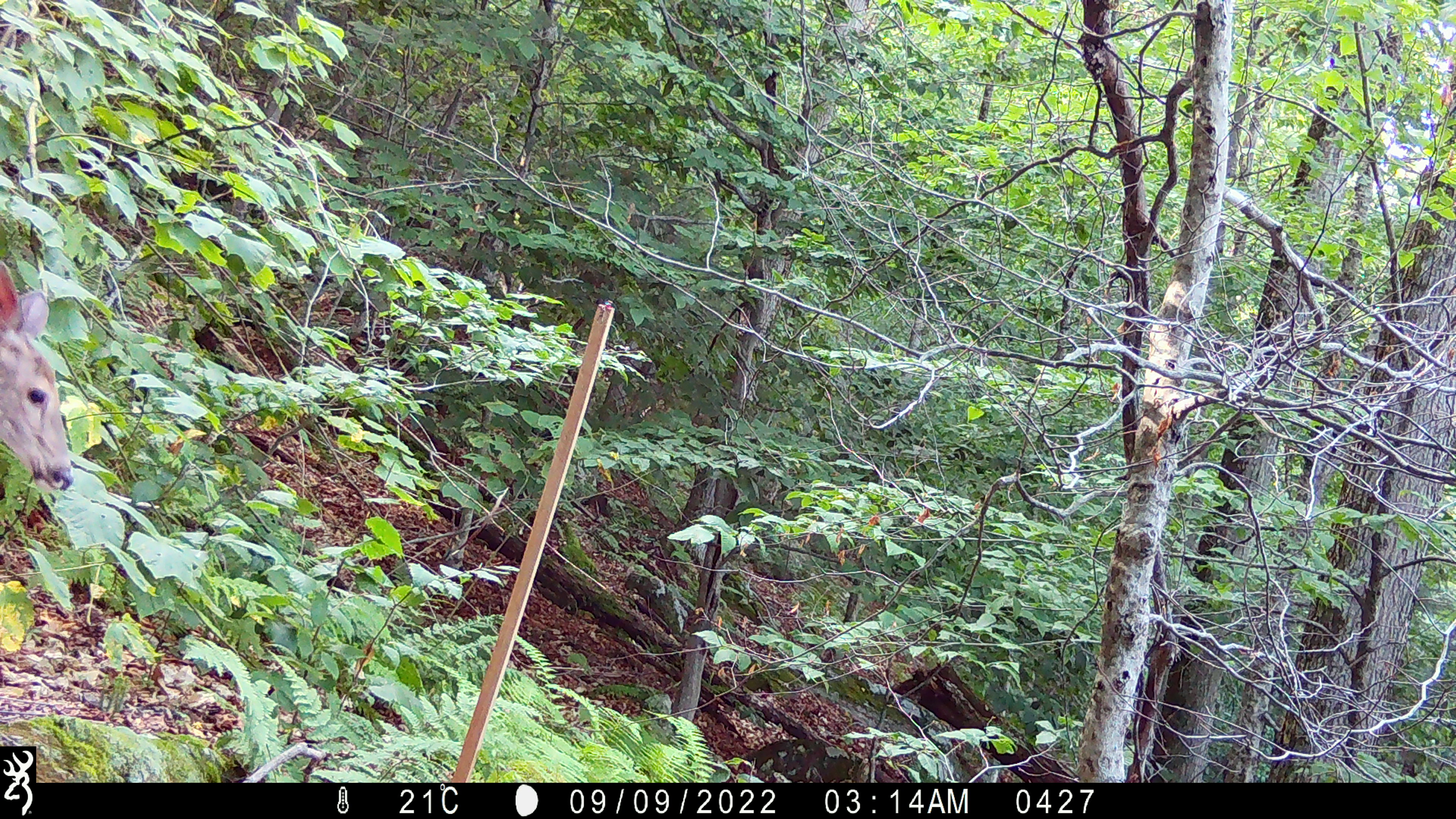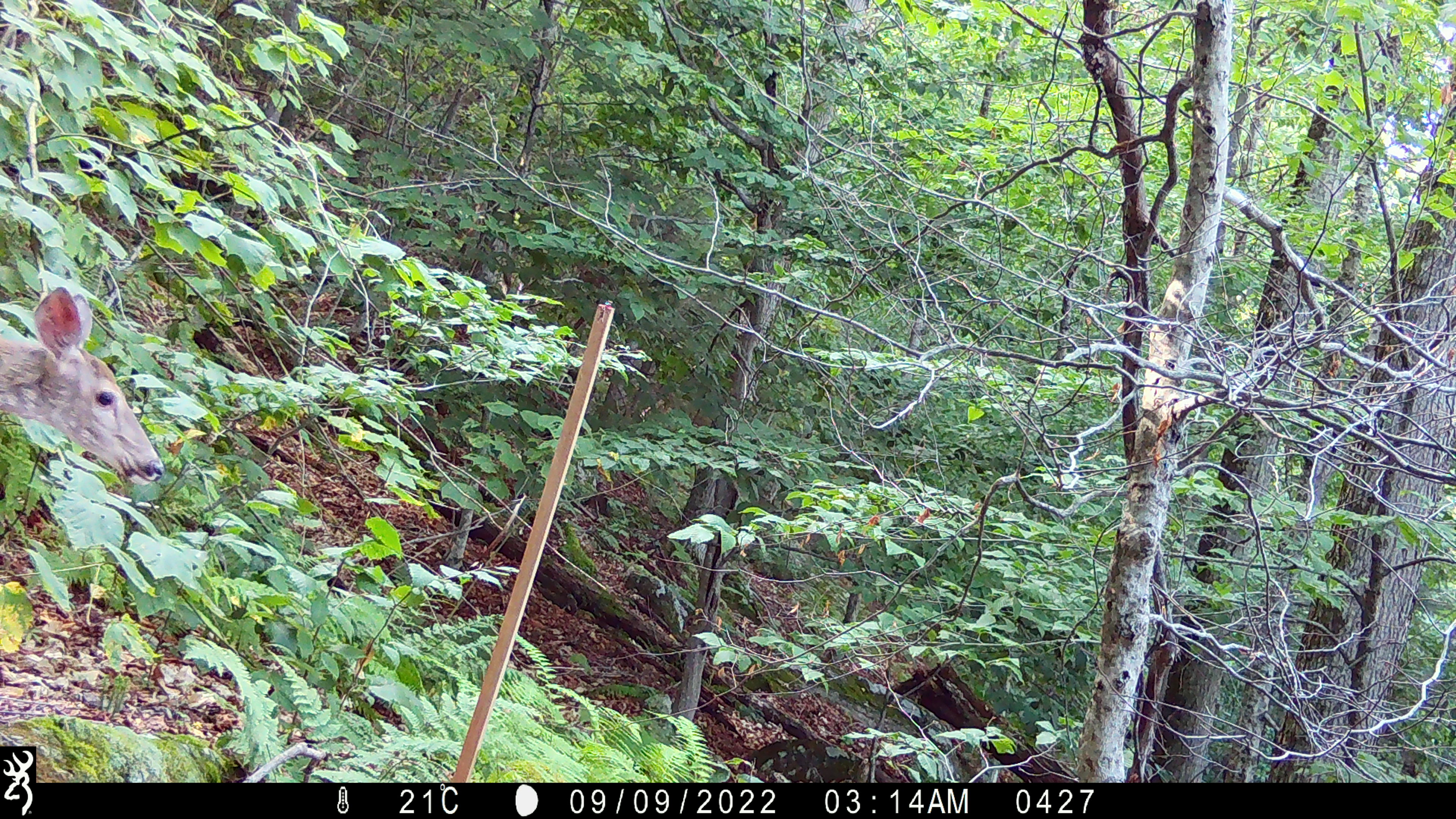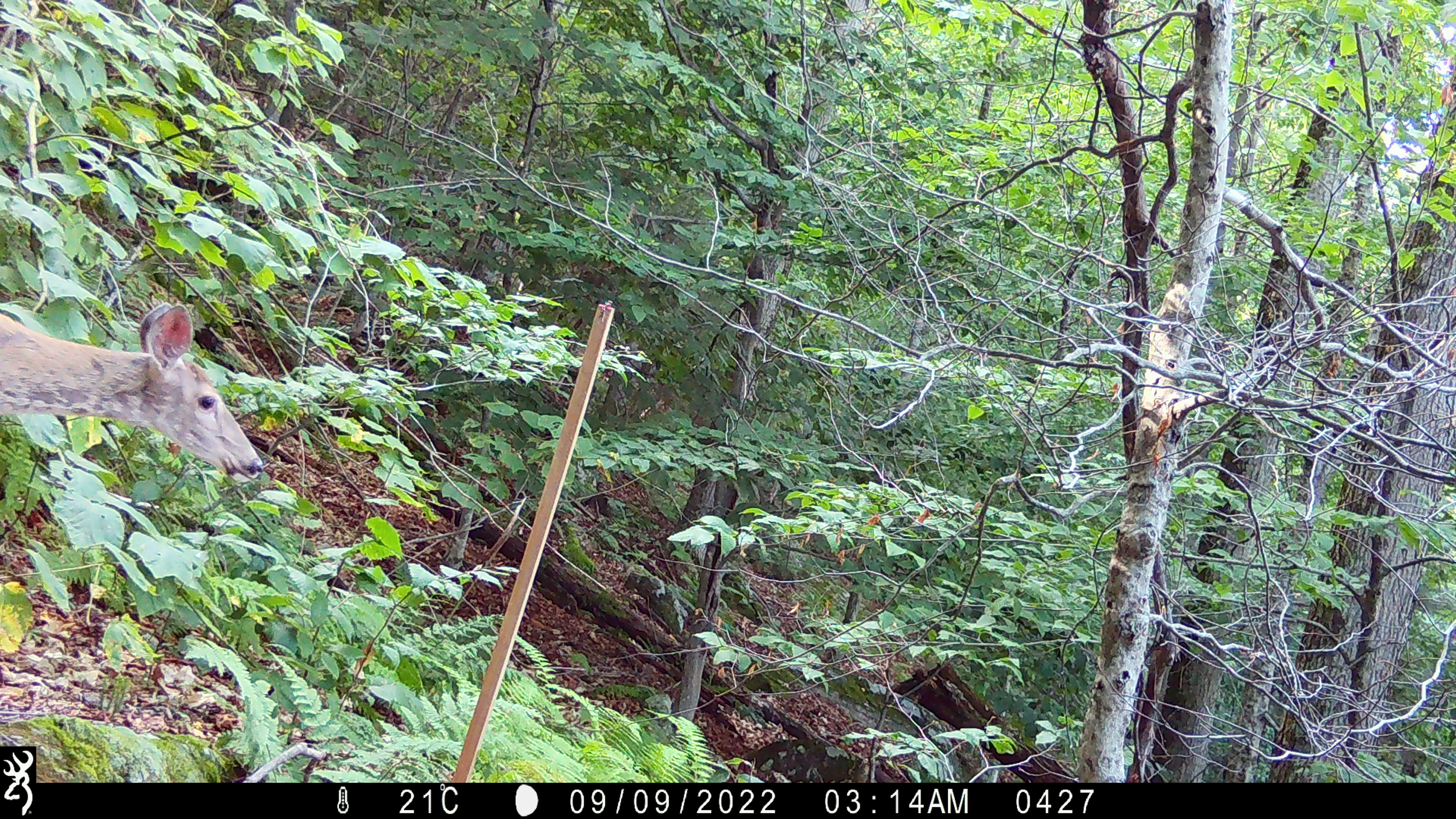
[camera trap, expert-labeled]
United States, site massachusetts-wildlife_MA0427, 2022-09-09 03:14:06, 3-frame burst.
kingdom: Animalia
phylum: Chordata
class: Mammalia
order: Artiodactyla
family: Cervidae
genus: Odocoileus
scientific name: Odocoileus virginianus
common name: white-tailed deer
White-tailed deer (Odocoileus virginianus).